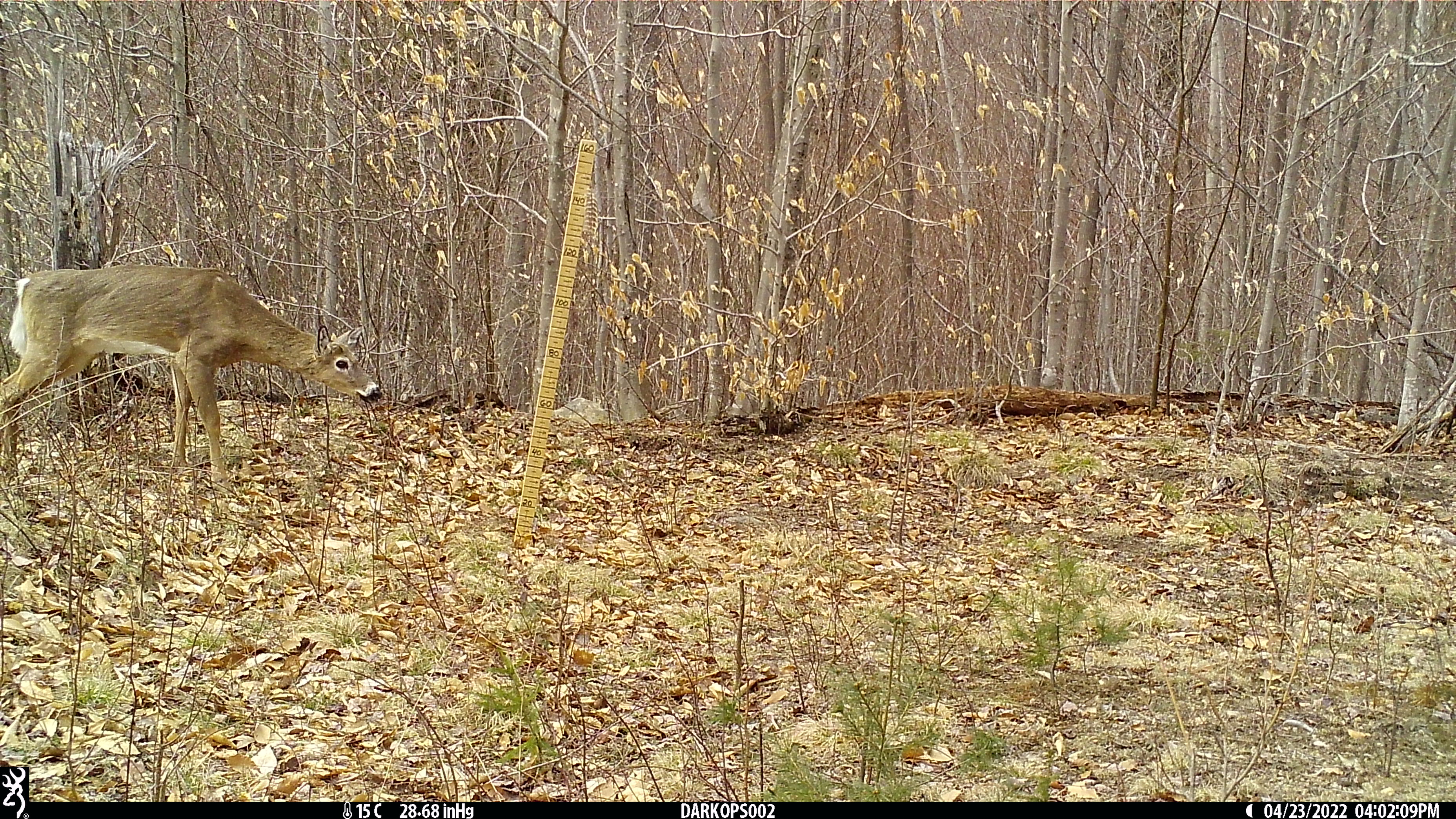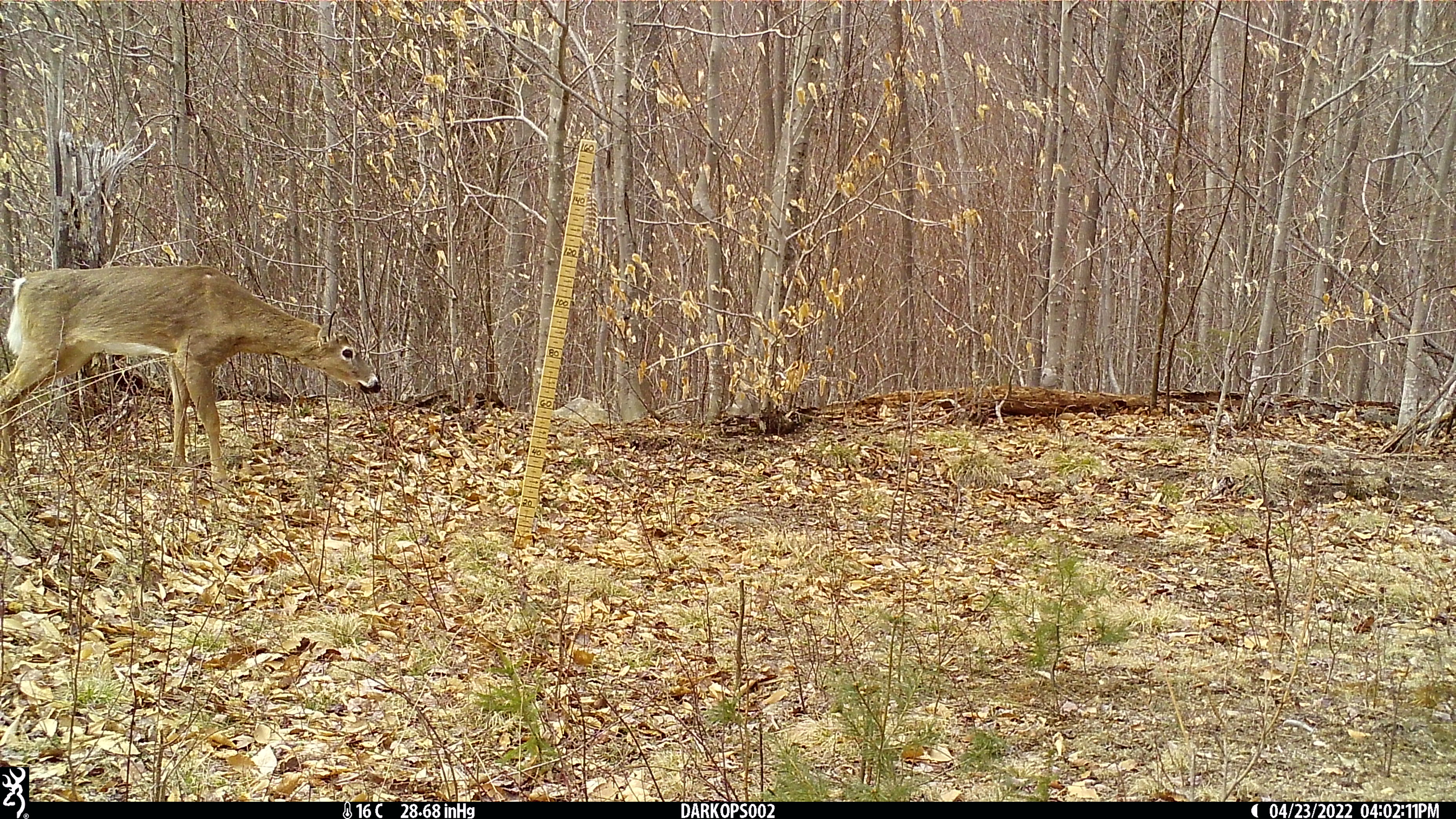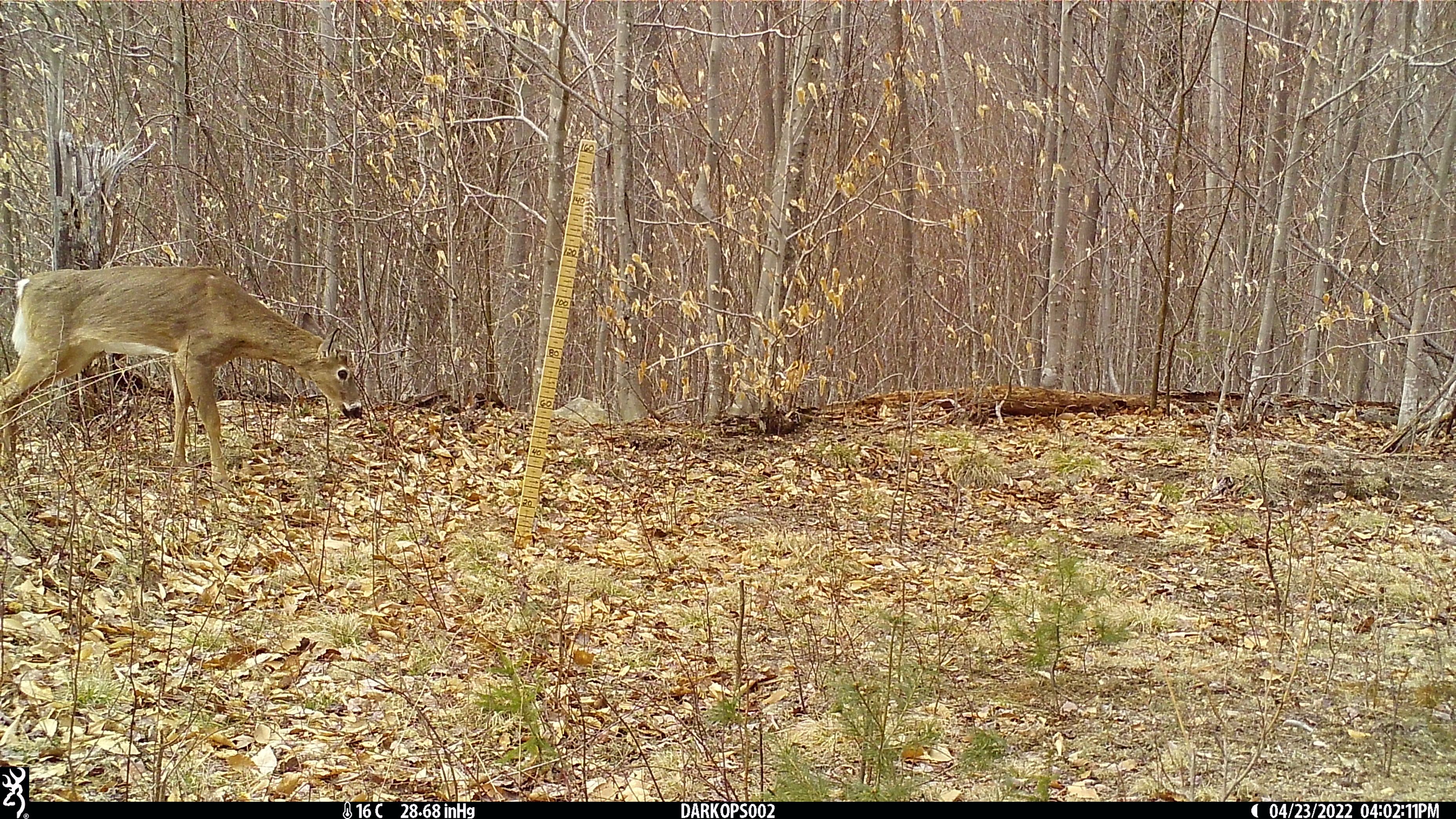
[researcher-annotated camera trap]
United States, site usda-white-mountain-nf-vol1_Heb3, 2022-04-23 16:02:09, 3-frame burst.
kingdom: Animalia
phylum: Chordata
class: Mammalia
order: Artiodactyla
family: Cervidae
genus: Odocoileus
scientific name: Odocoileus virginianus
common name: white-tailed deer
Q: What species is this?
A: White-tailed deer (Odocoileus virginianus).